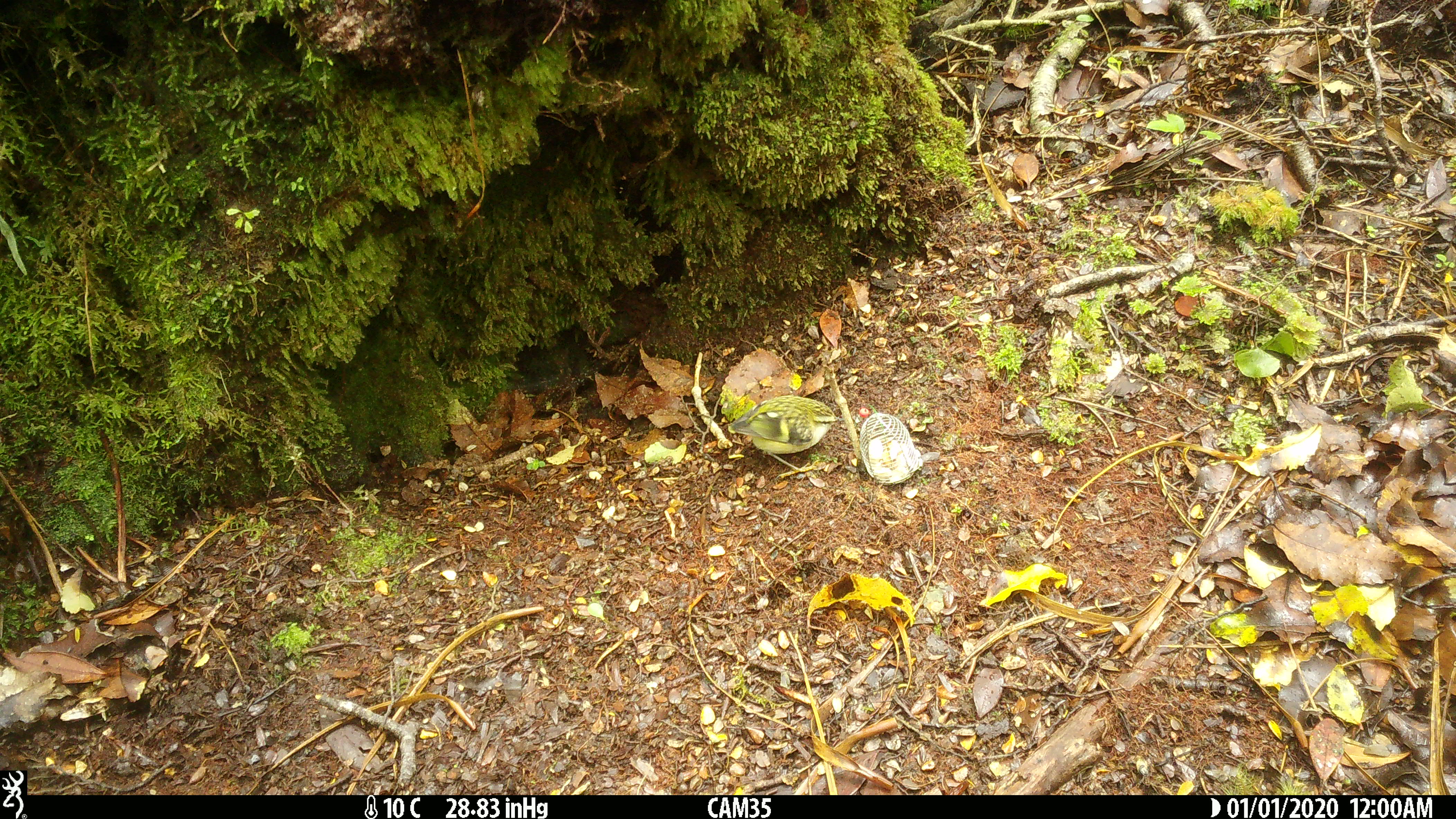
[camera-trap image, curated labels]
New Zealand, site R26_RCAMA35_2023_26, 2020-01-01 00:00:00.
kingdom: Animalia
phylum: Chordata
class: Aves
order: Passeriformes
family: Acanthisittidae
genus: Acanthisitta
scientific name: Acanthisitta chloris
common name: rifleman